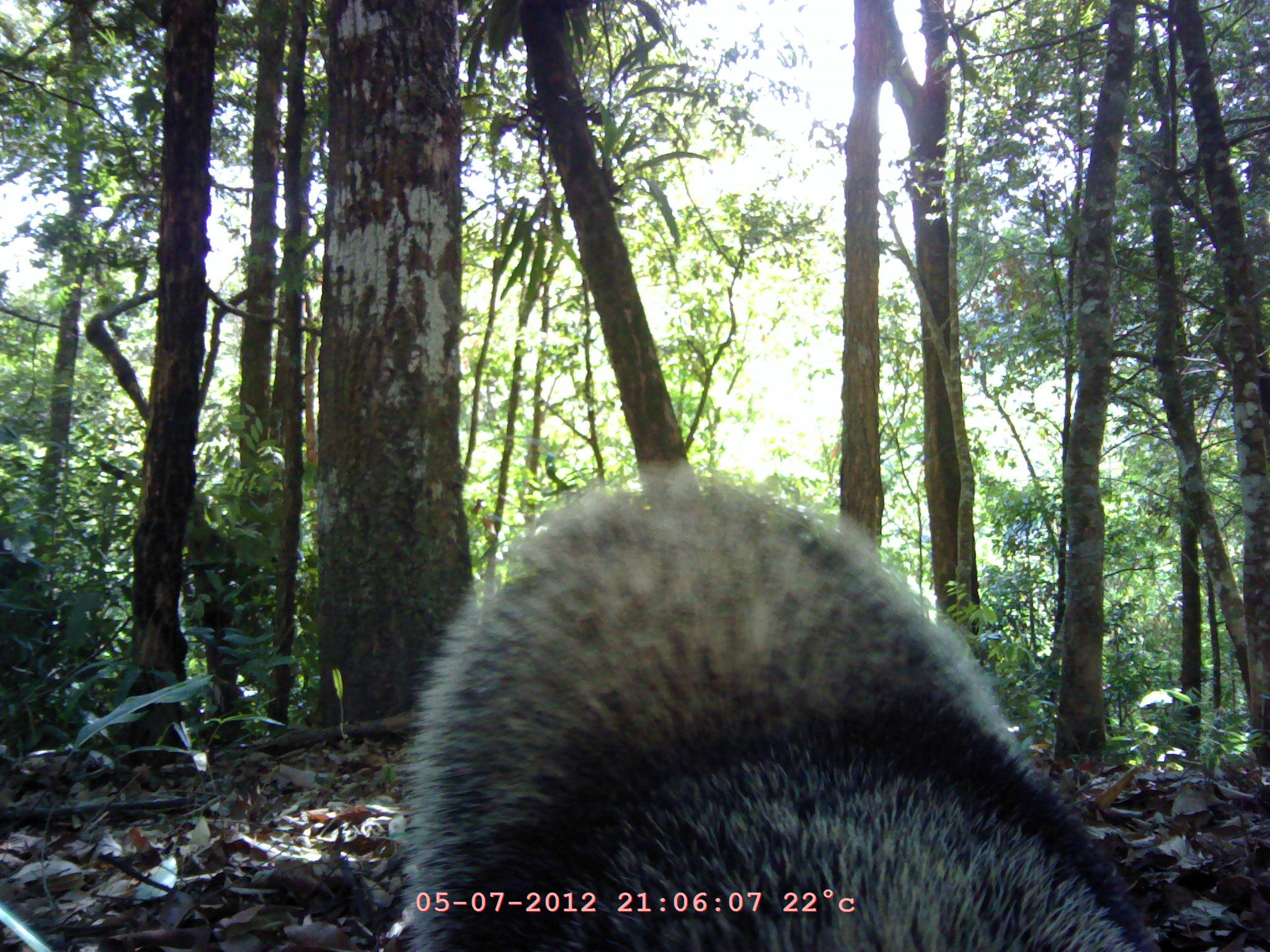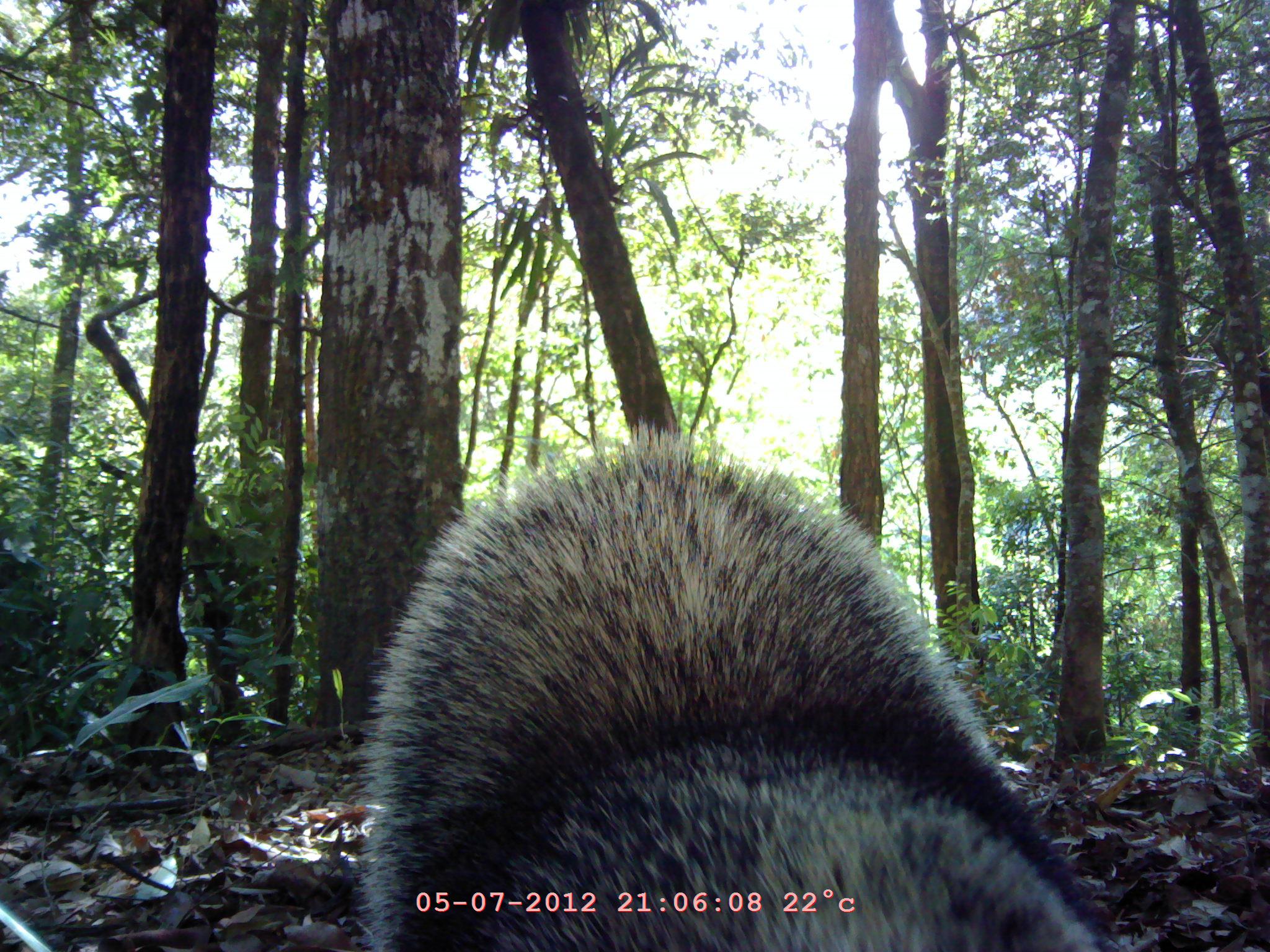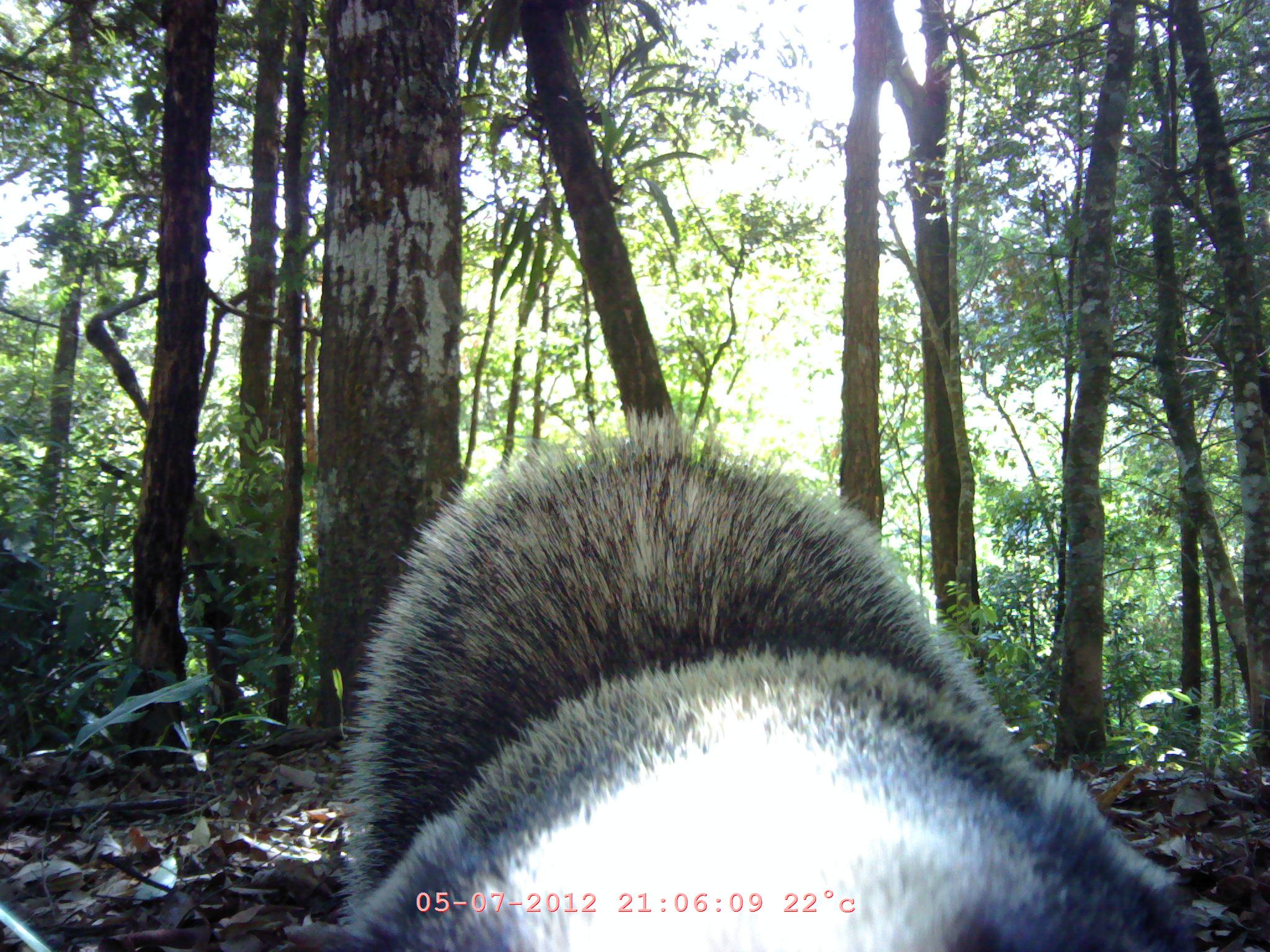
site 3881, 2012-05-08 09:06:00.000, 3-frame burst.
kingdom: Animalia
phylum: Chordata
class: Mammalia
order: Carnivora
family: Mustelidae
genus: Arctonyx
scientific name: Arctonyx collaris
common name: greater hog badger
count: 1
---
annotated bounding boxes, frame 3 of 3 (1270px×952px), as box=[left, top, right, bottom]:
arctonyx collaris: box=[331, 409, 1212, 950]